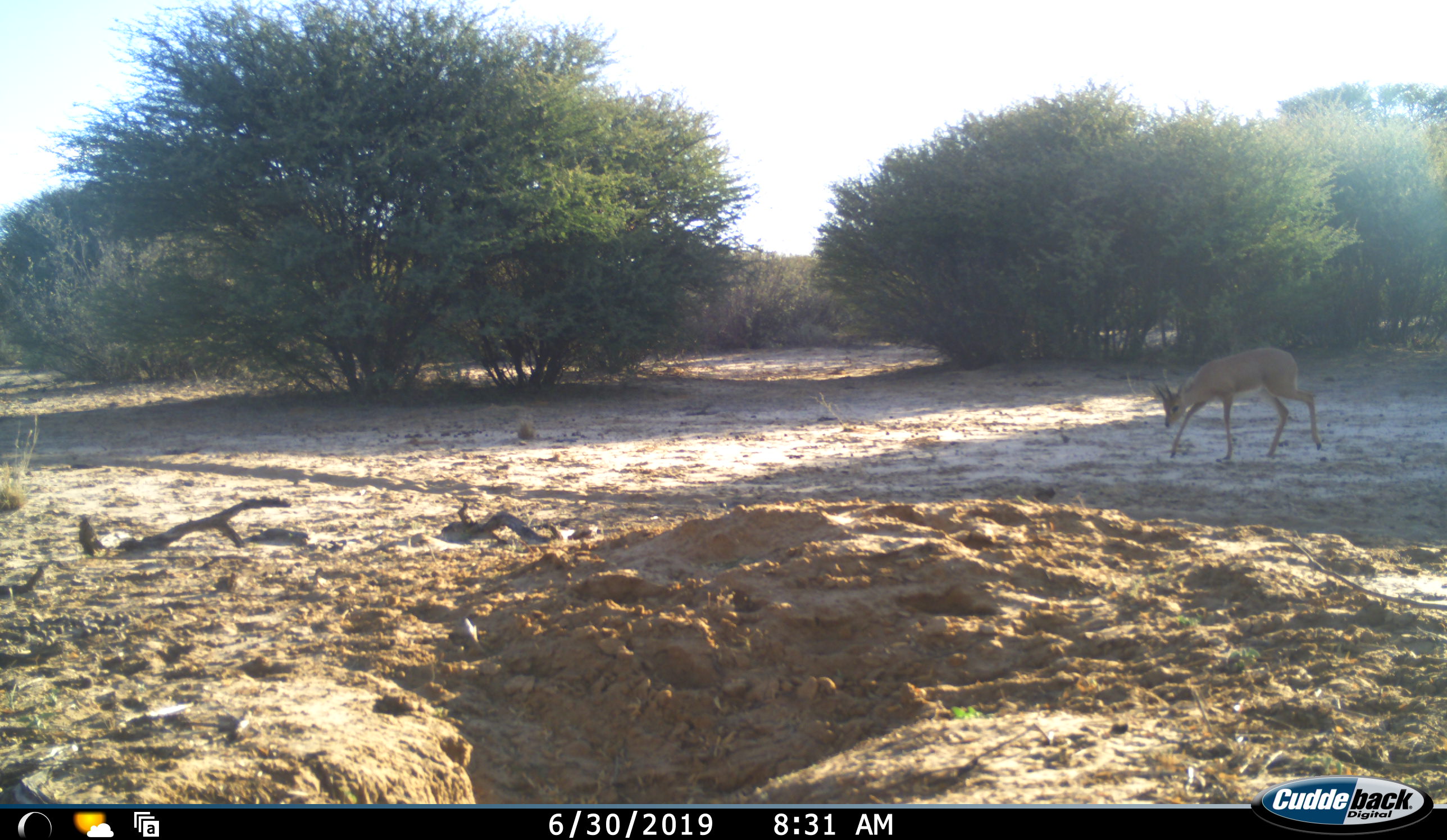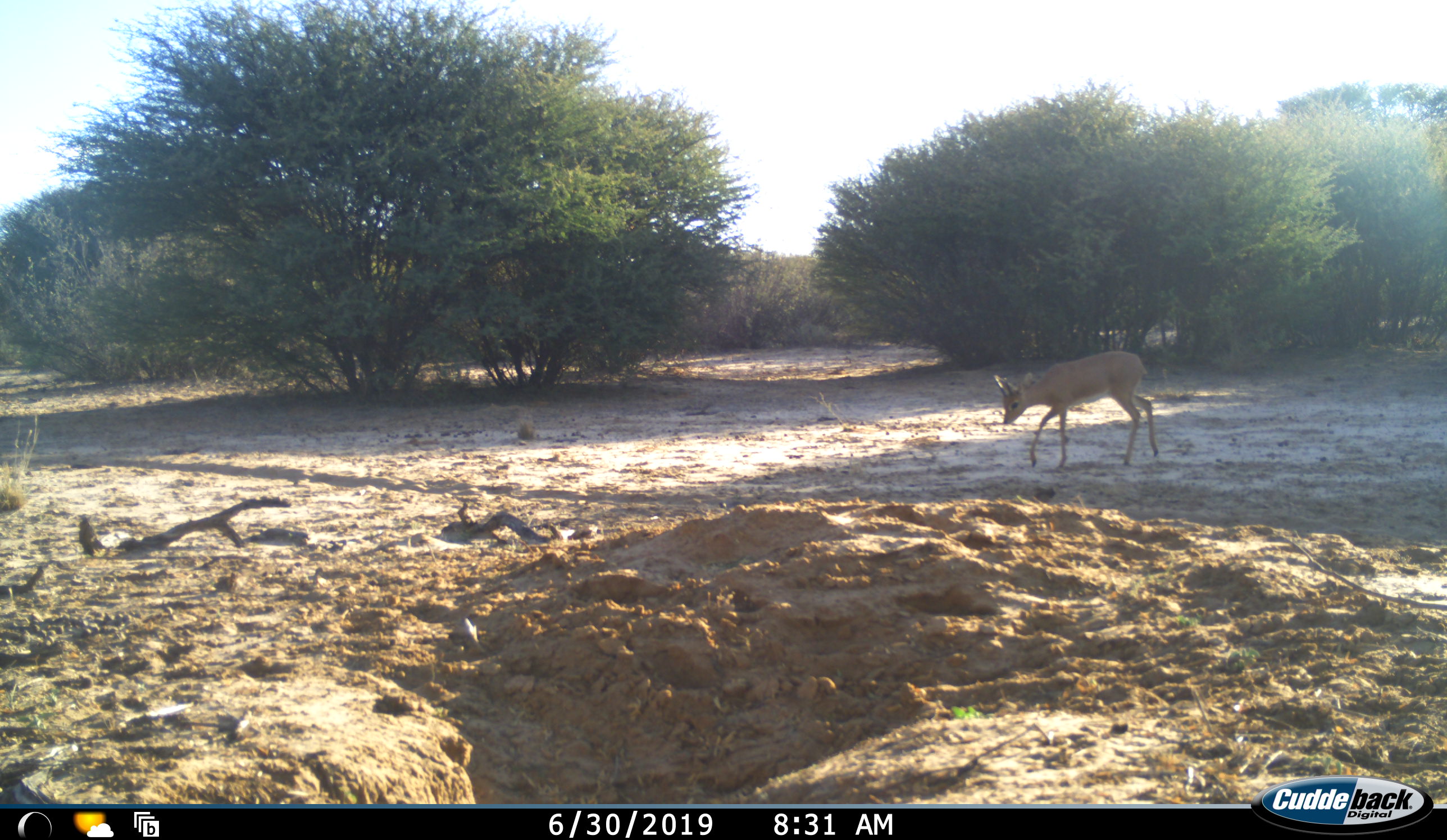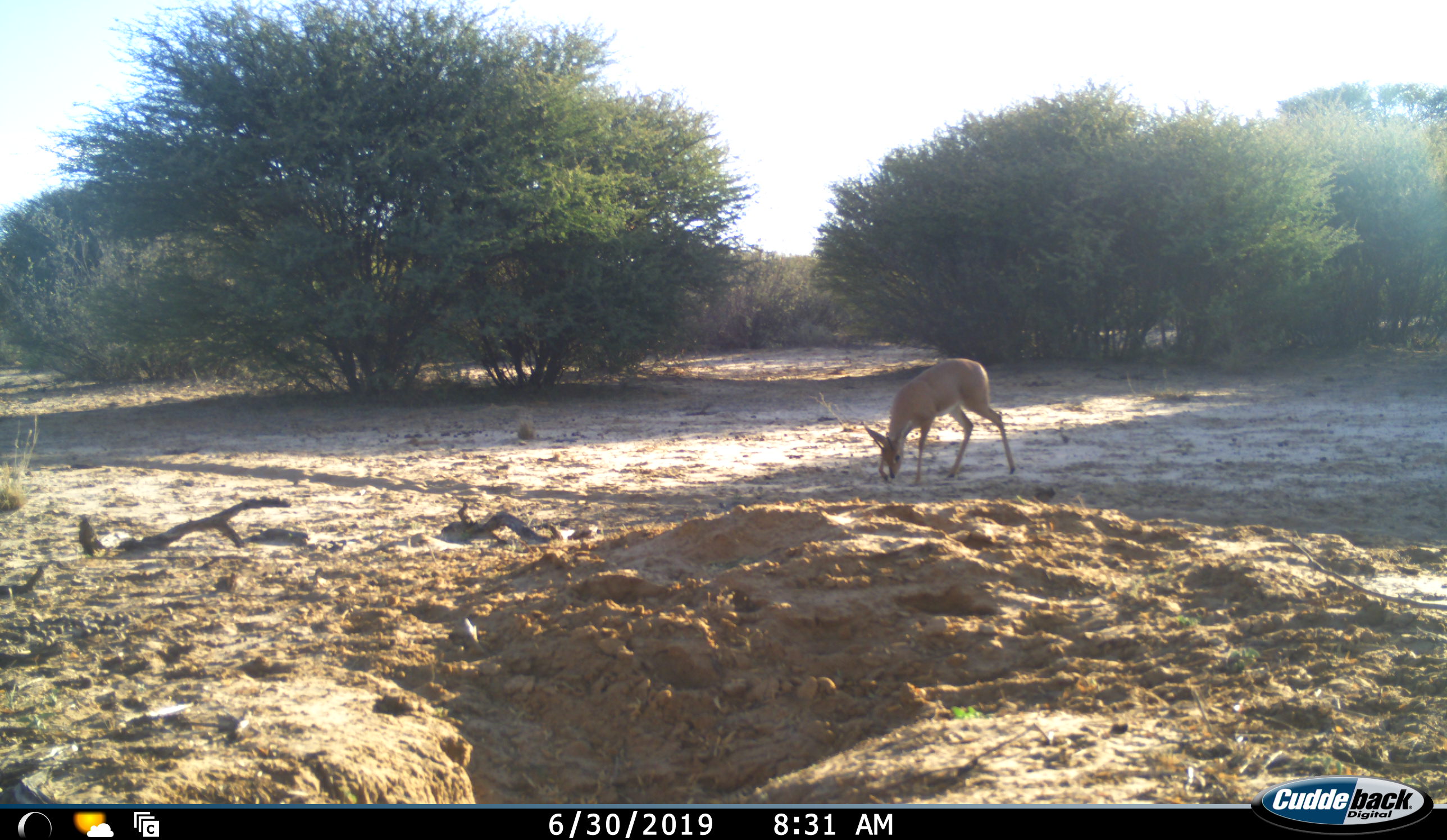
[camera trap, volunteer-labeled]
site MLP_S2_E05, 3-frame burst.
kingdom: Animalia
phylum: Chordata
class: Mammalia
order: Artiodactyla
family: Bovidae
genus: Sylvicapra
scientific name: Sylvicapra grimmia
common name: common duiker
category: duikercommongrey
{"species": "duikercommongrey (common duiker) (Sylvicapra grimmia)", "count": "1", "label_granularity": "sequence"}